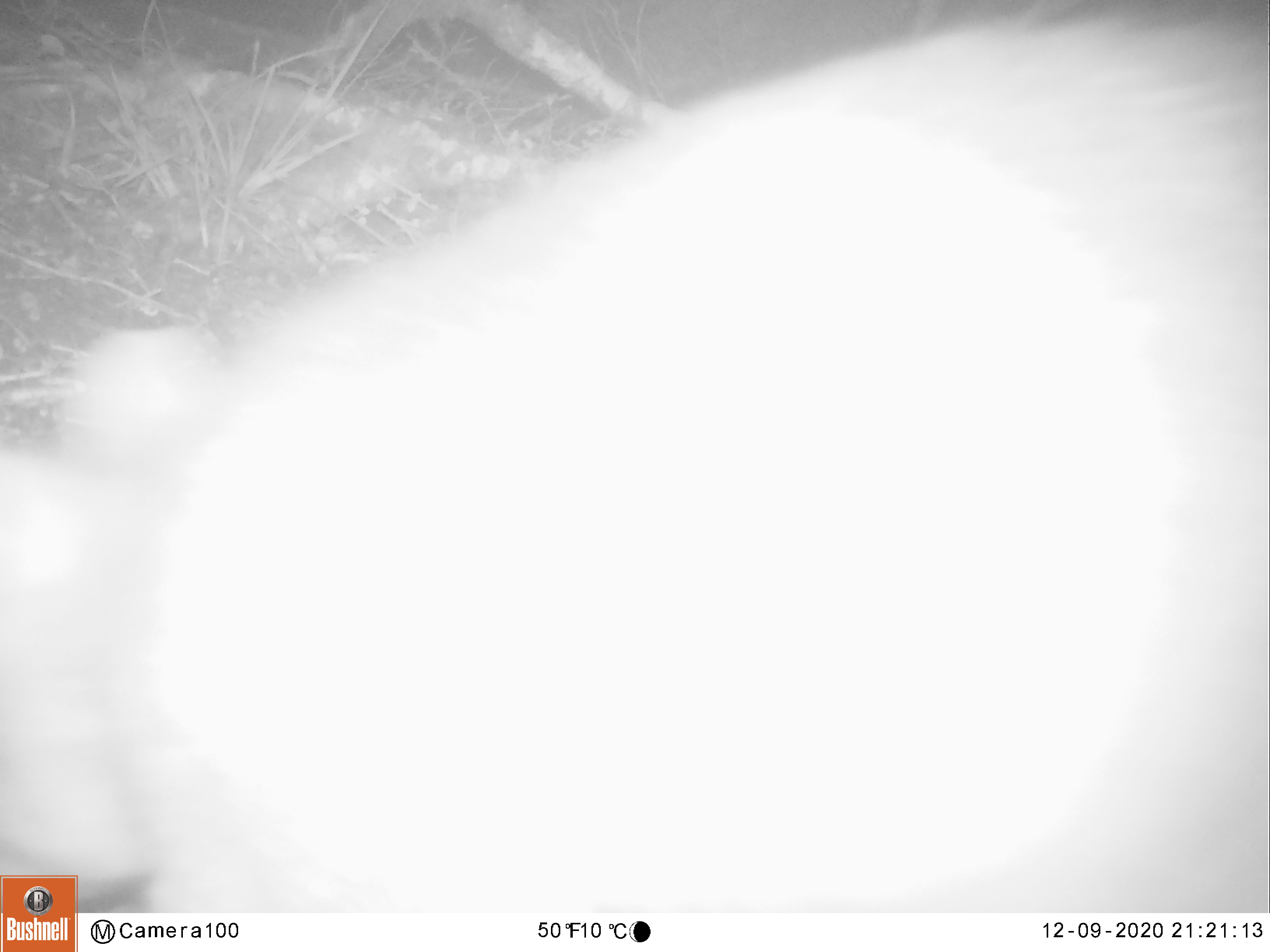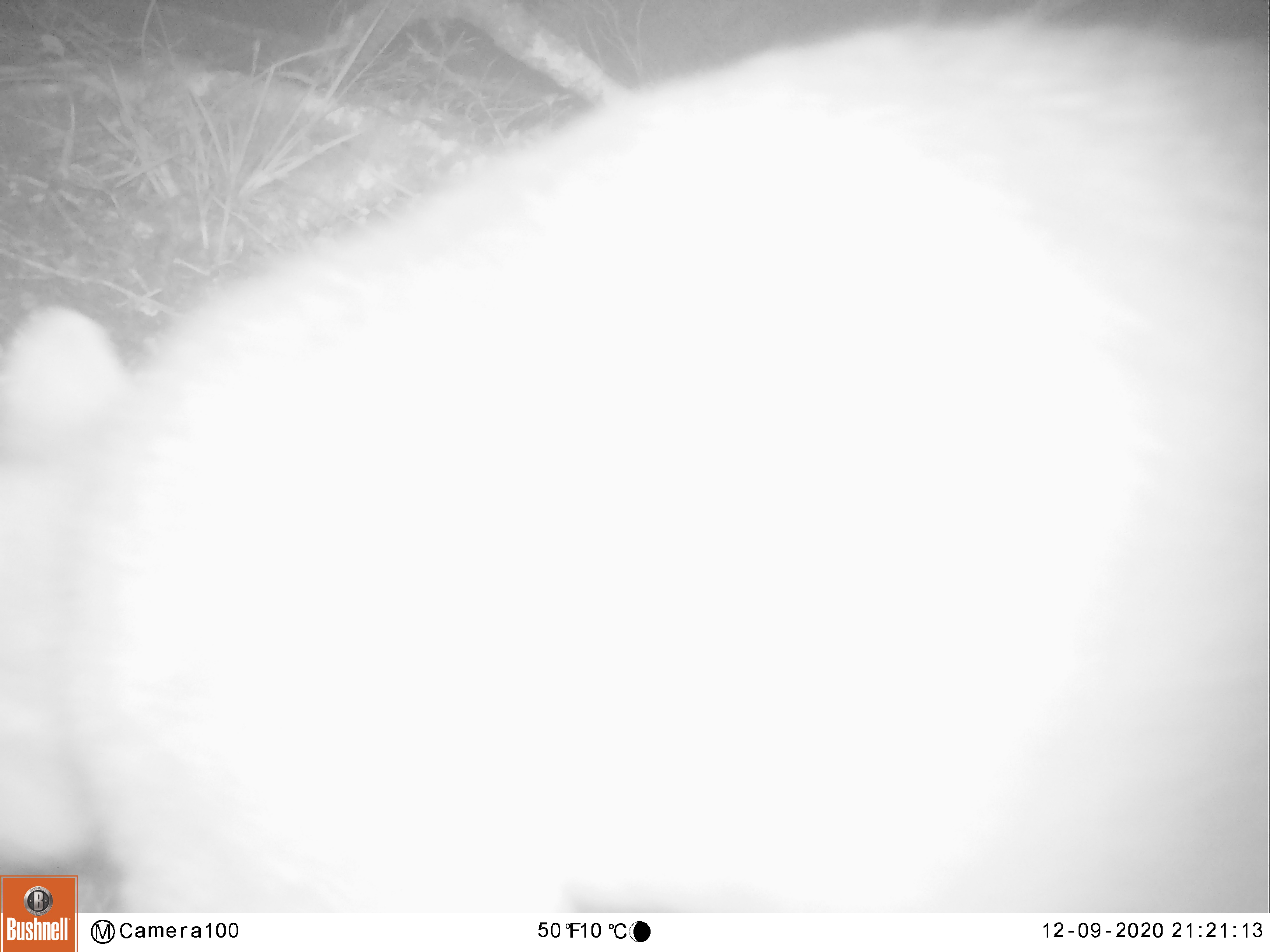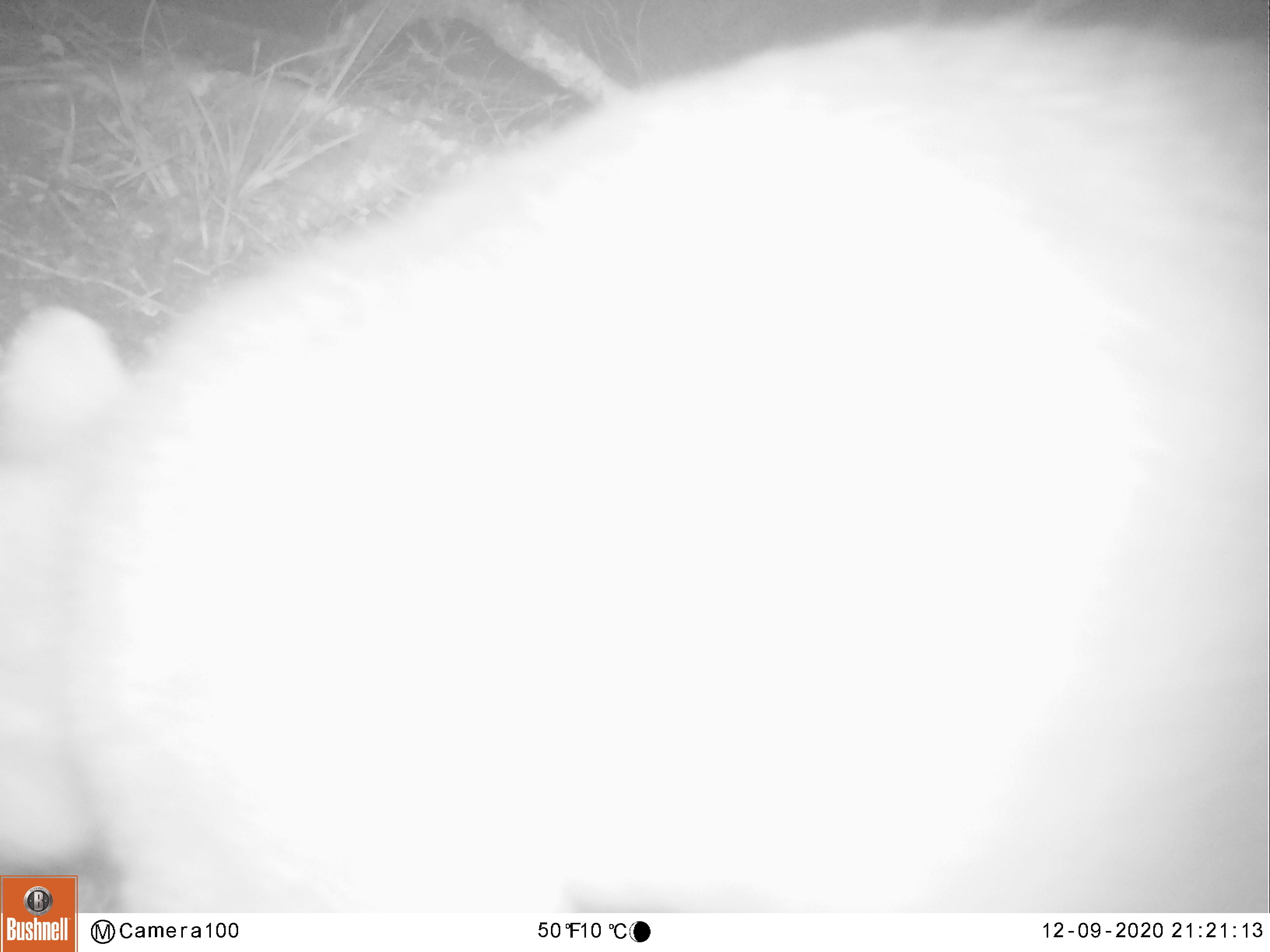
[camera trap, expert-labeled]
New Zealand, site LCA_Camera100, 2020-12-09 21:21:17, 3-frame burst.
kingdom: Animalia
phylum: Chordata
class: Mammalia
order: Diprotodontia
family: Phalangeridae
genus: Trichosurus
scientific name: Trichosurus vulpecula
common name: common brushtail possum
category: possum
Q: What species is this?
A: Possum (common brushtail possum) (Trichosurus vulpecula).